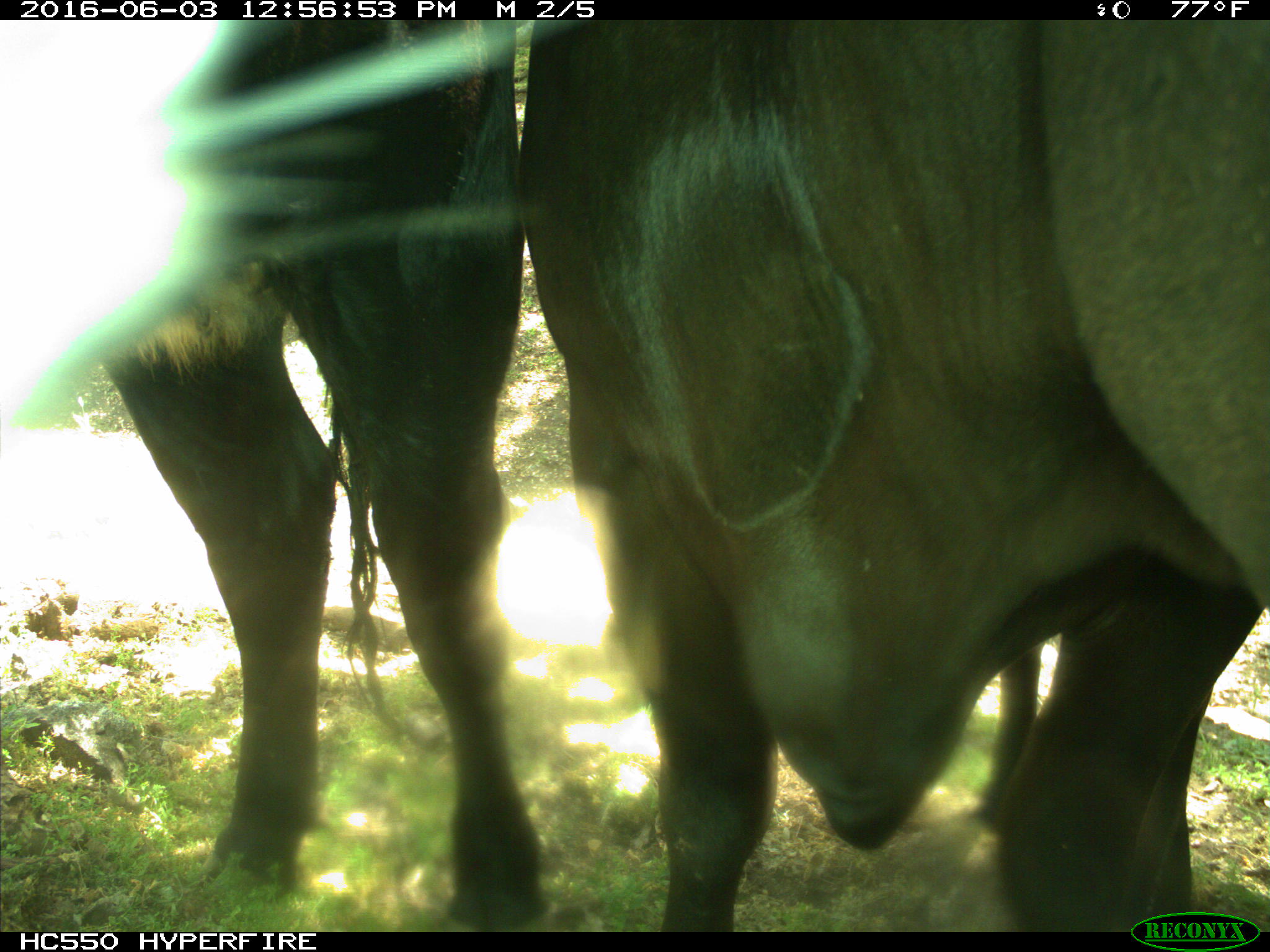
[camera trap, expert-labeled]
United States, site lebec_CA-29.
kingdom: Animalia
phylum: Chordata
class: Mammalia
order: Artiodactyla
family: Bovidae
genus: Bos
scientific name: Bos taurus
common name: domestic cow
Bos taurus (domestic cow).